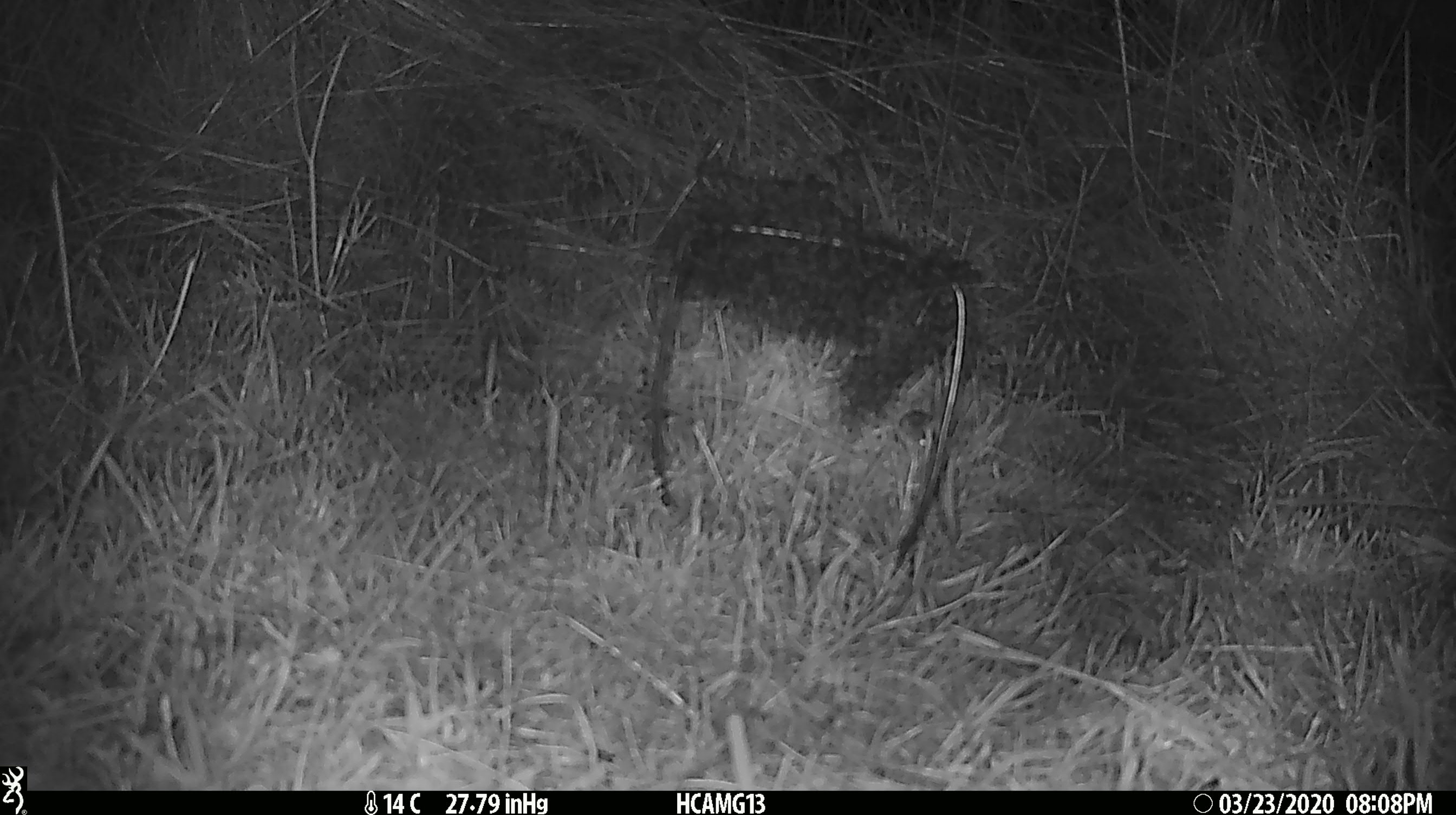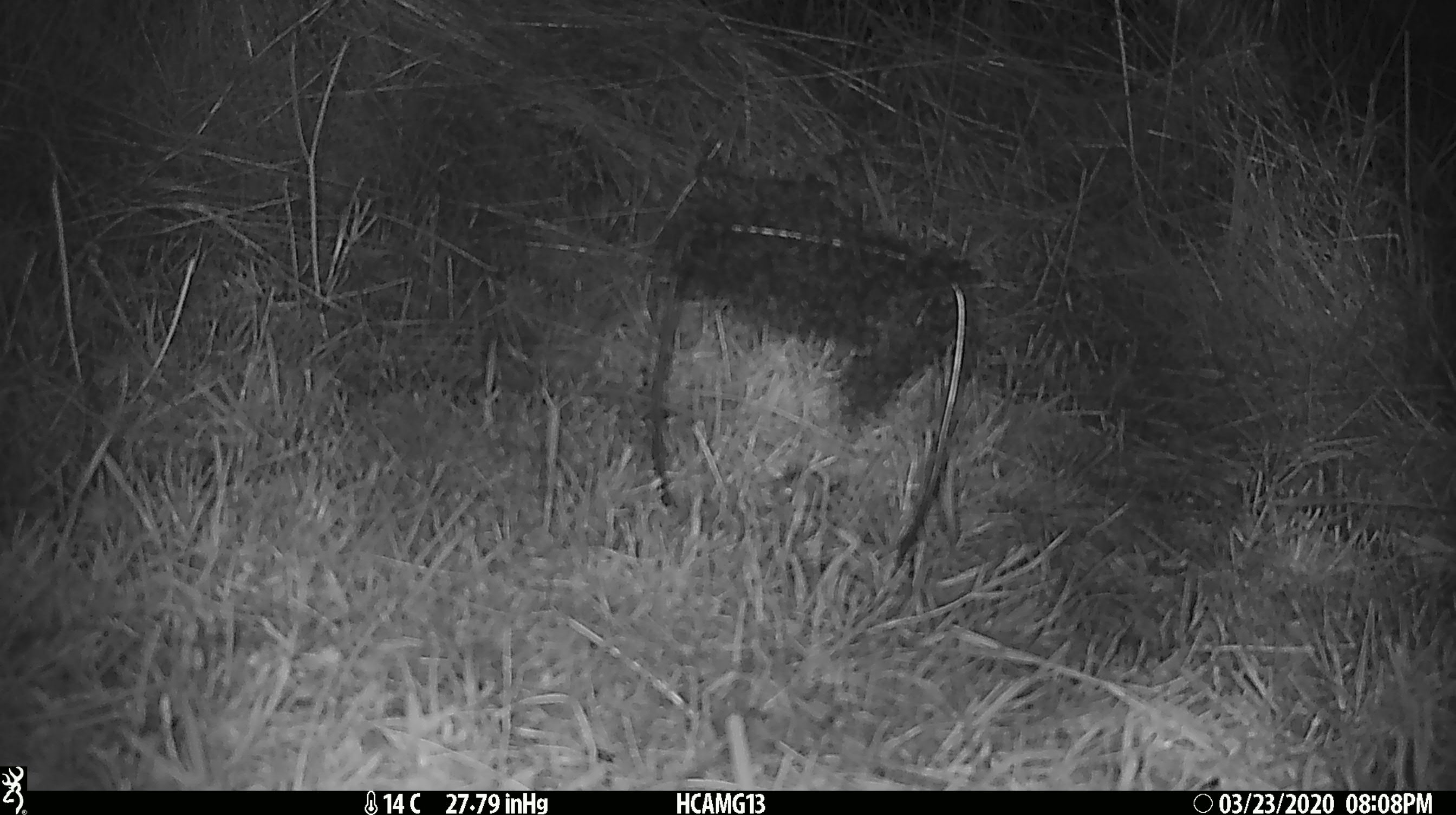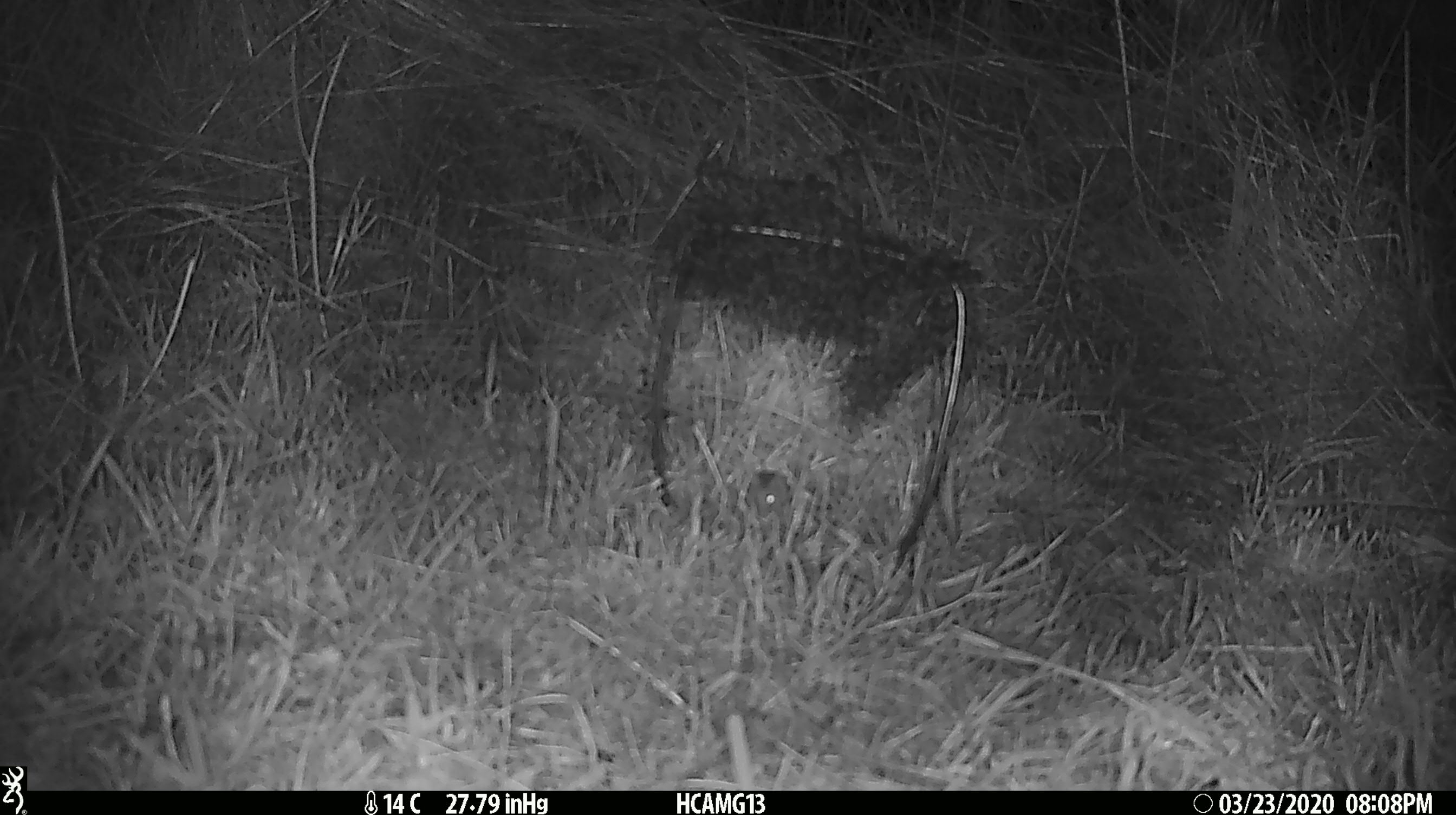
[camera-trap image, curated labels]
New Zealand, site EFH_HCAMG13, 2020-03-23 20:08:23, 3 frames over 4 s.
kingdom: Animalia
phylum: Chordata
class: Mammalia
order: Rodentia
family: Muridae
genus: Mus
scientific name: Mus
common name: mouse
Mouse (Mus).